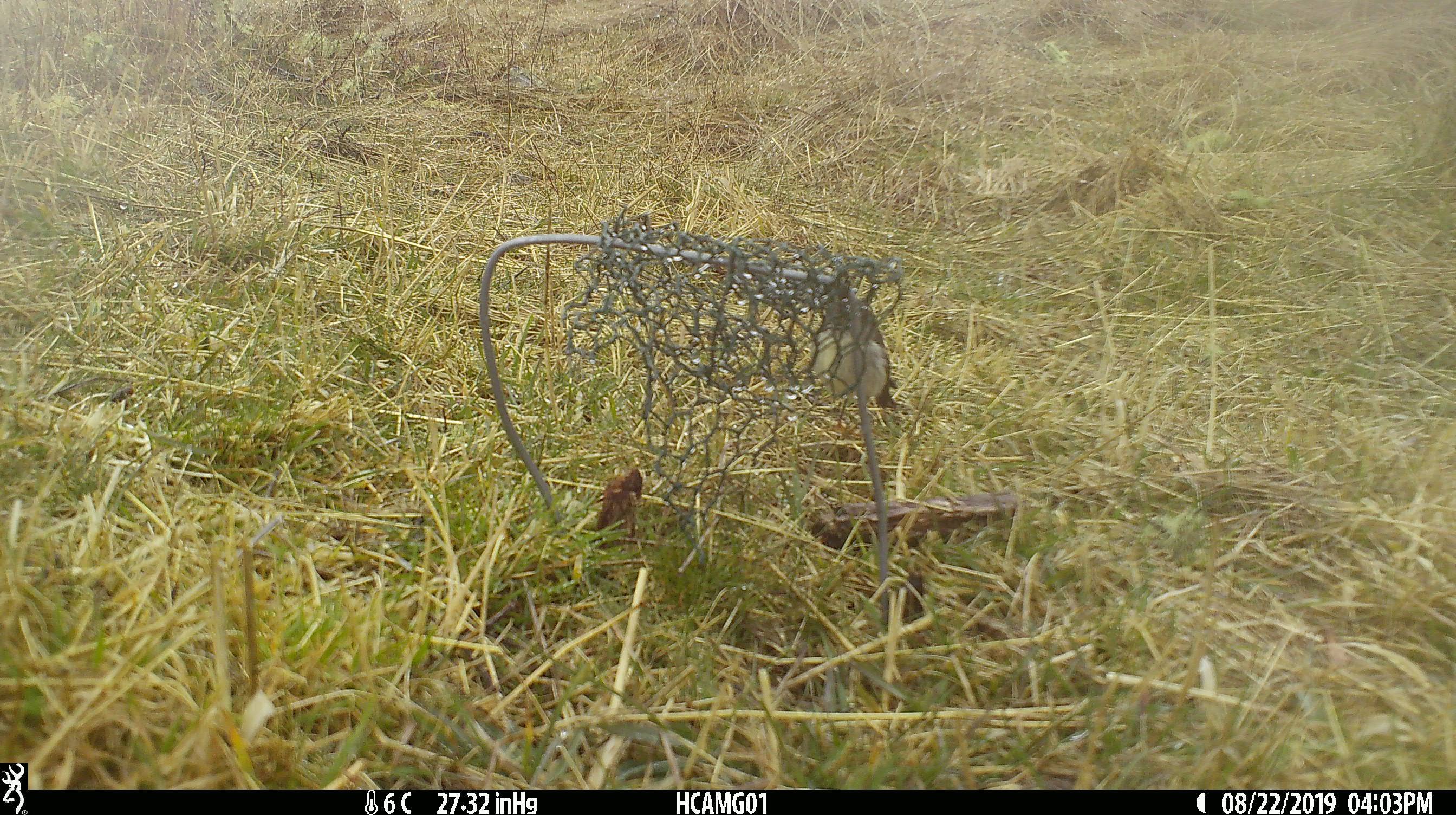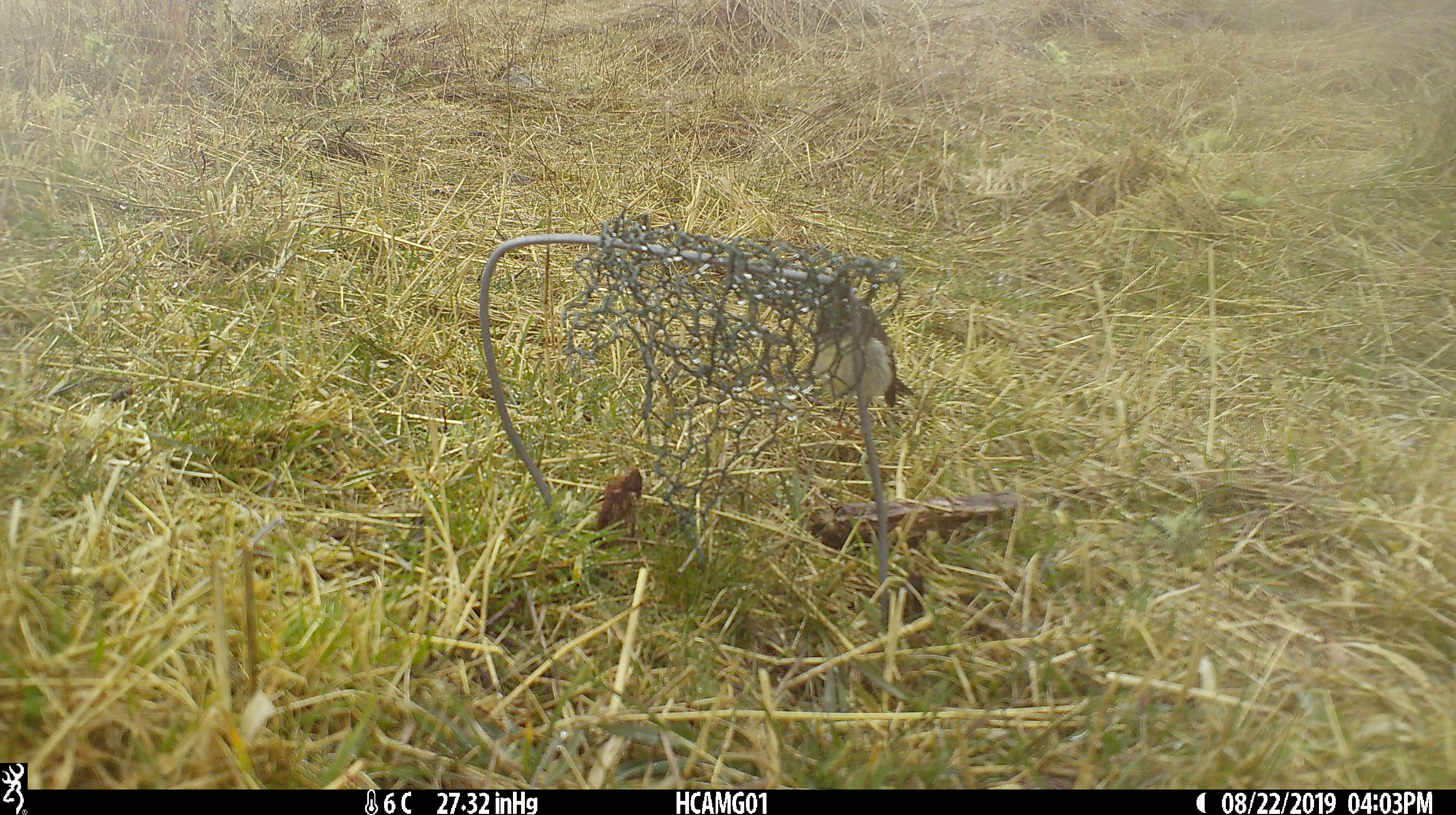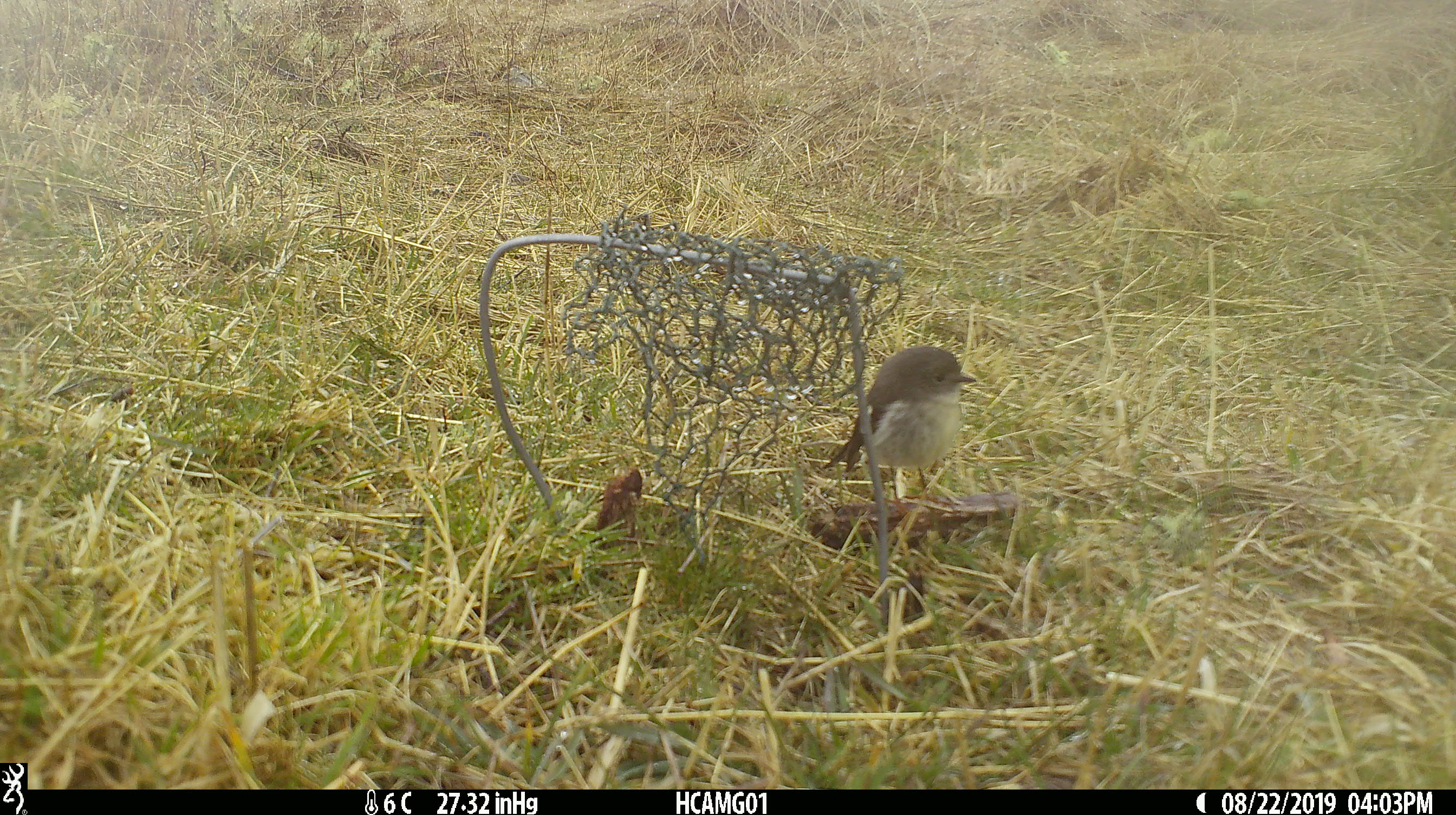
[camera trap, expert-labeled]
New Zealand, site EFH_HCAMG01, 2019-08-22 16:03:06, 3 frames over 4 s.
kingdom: Animalia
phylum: Chordata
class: Aves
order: Passeriformes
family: Petroicidae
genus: Petroica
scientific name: Petroica macrocephala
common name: tomtit